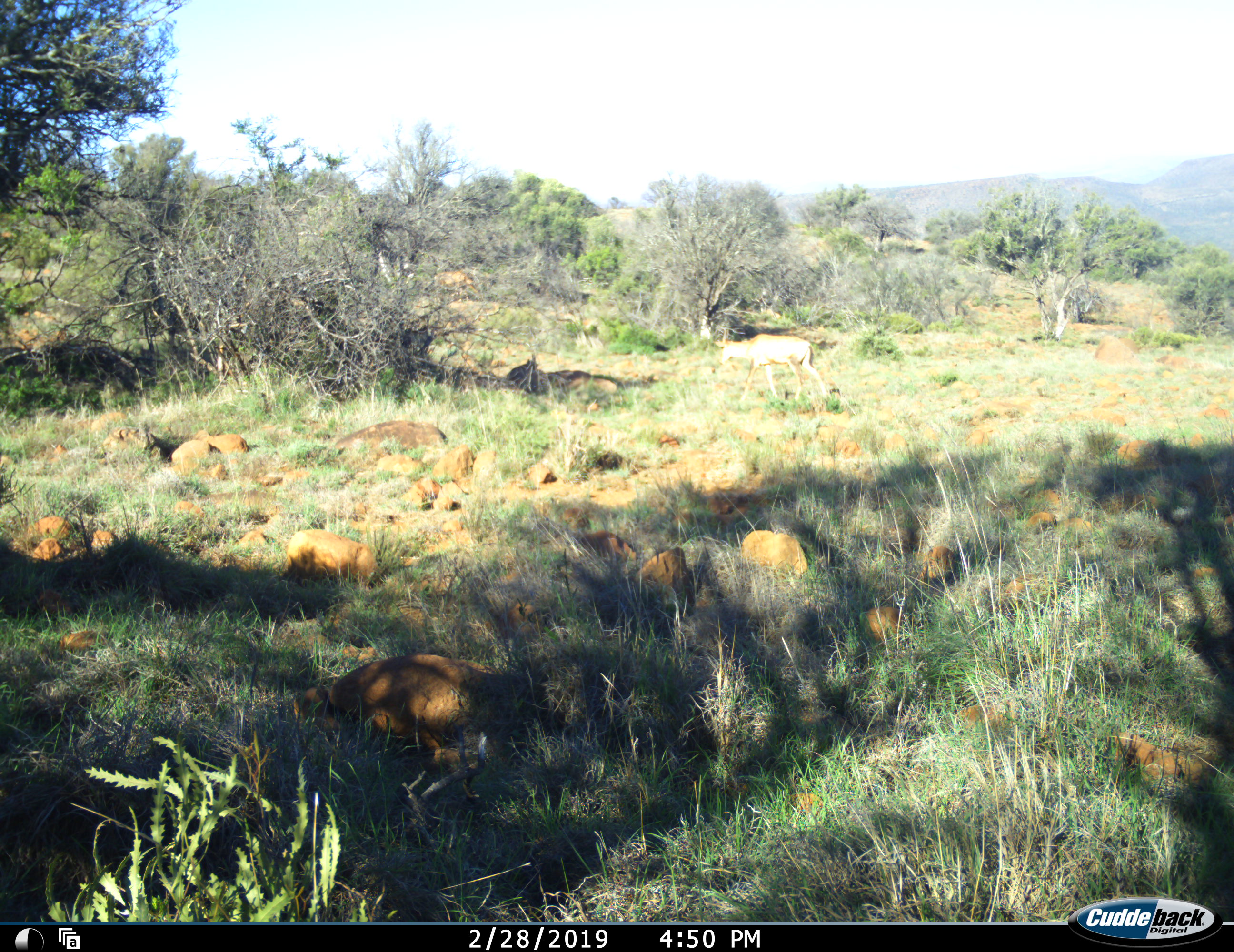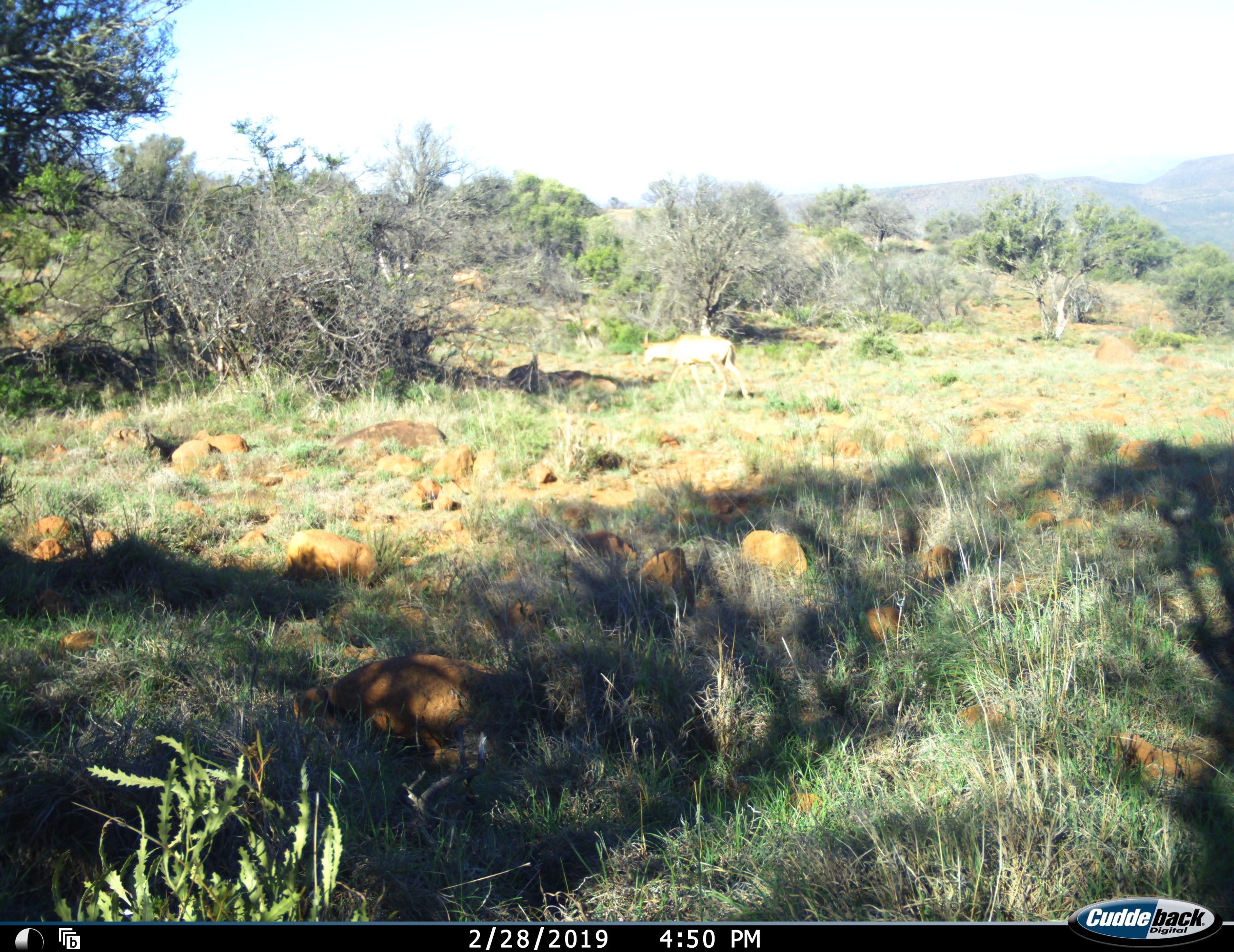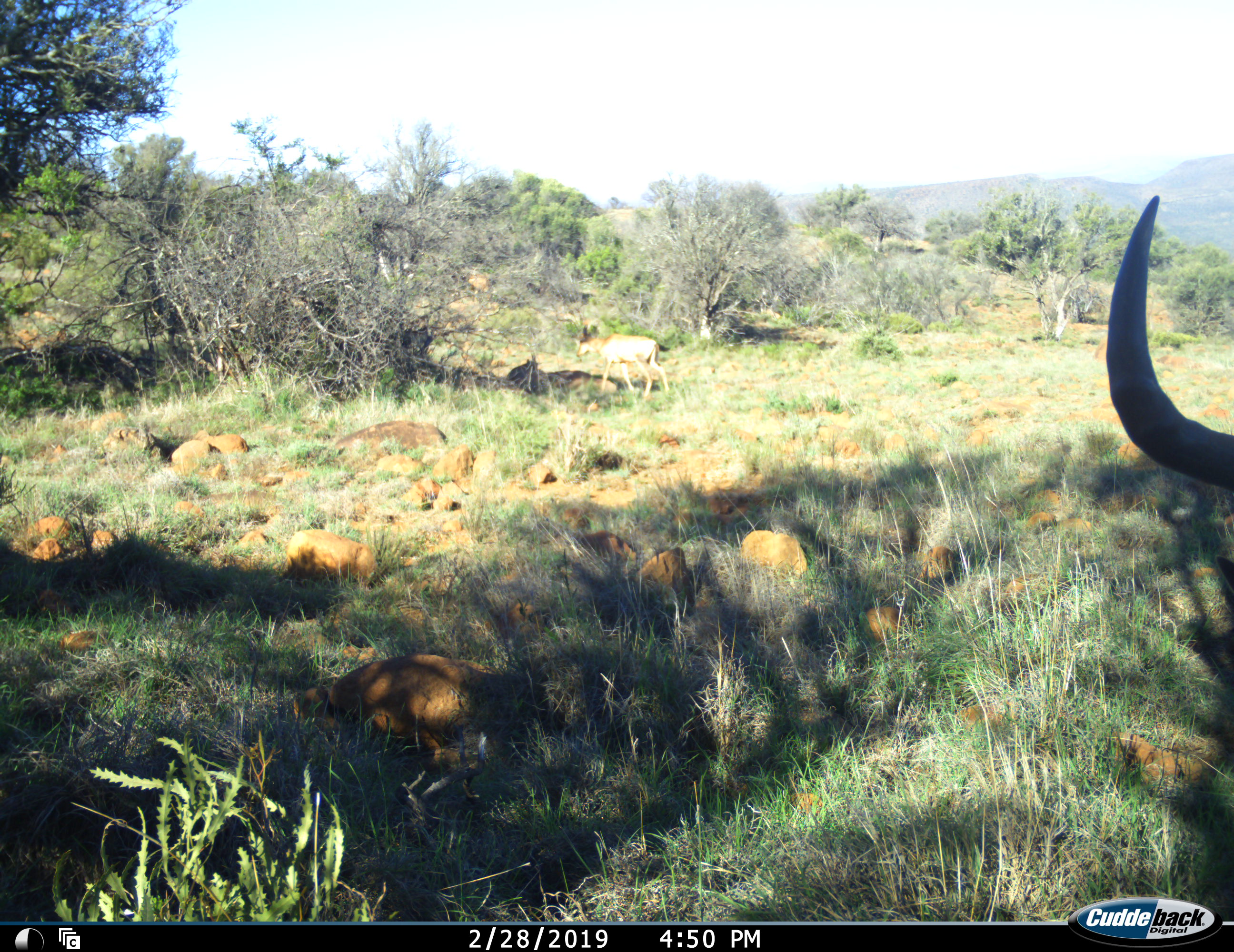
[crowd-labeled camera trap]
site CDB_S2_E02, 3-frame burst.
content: unidentified animal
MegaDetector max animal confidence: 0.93